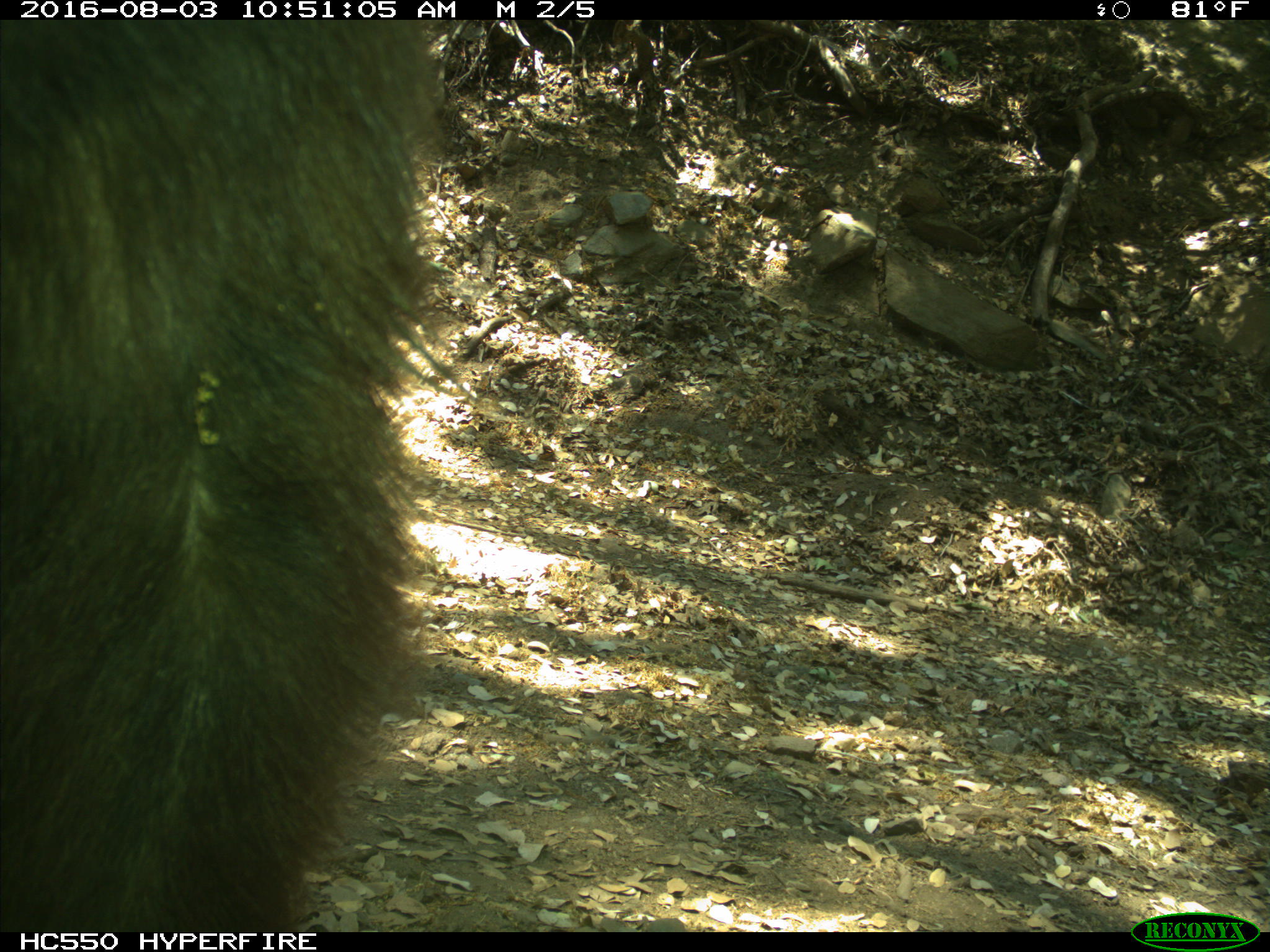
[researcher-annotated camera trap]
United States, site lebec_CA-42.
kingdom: Animalia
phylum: Chordata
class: Mammalia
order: Carnivora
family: Ursidae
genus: Ursus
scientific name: Ursus americanus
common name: american black bear